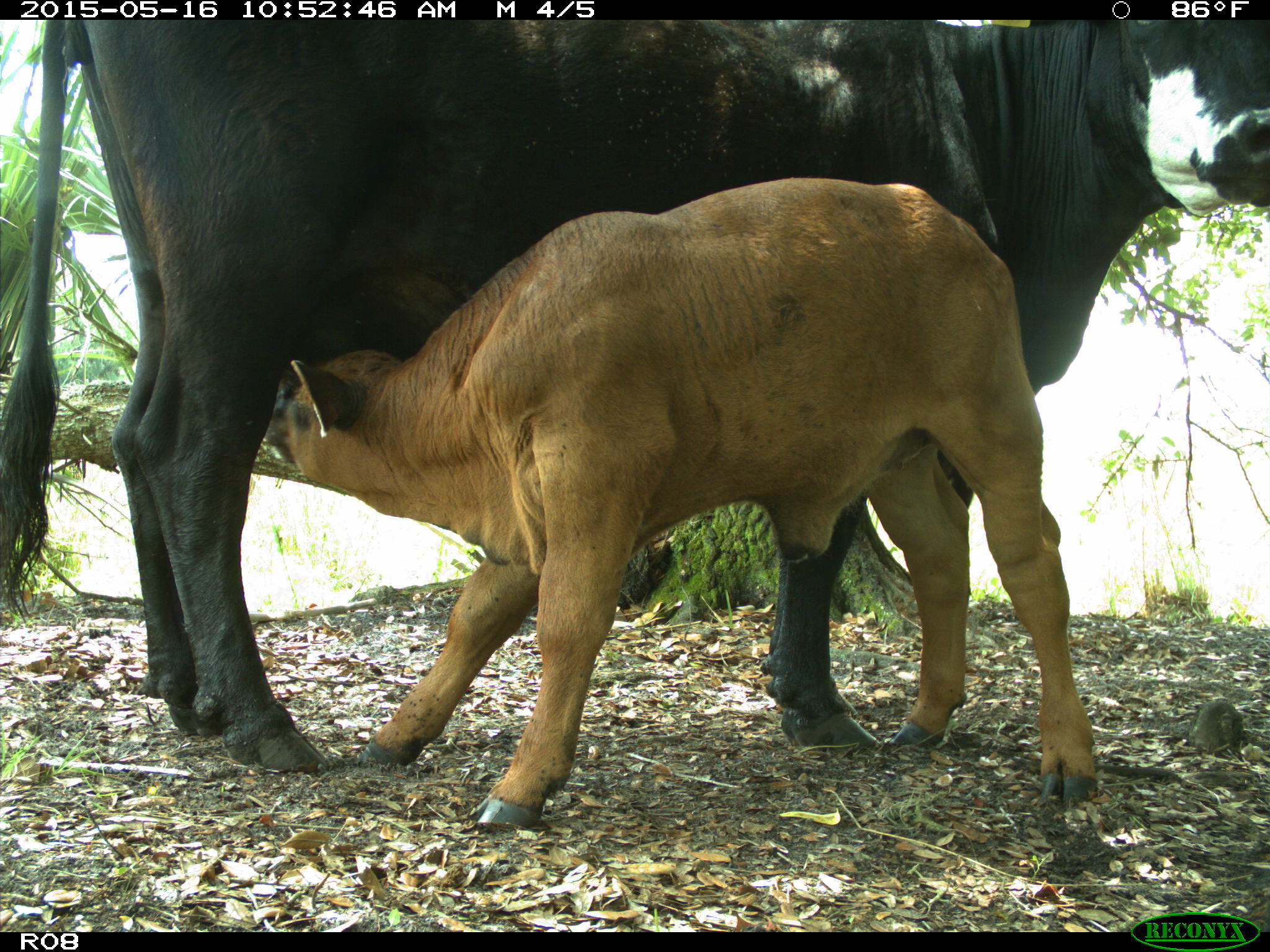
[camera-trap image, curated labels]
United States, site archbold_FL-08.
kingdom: Animalia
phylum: Chordata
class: Mammalia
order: Artiodactyla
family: Bovidae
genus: Bos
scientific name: Bos taurus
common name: domestic cow